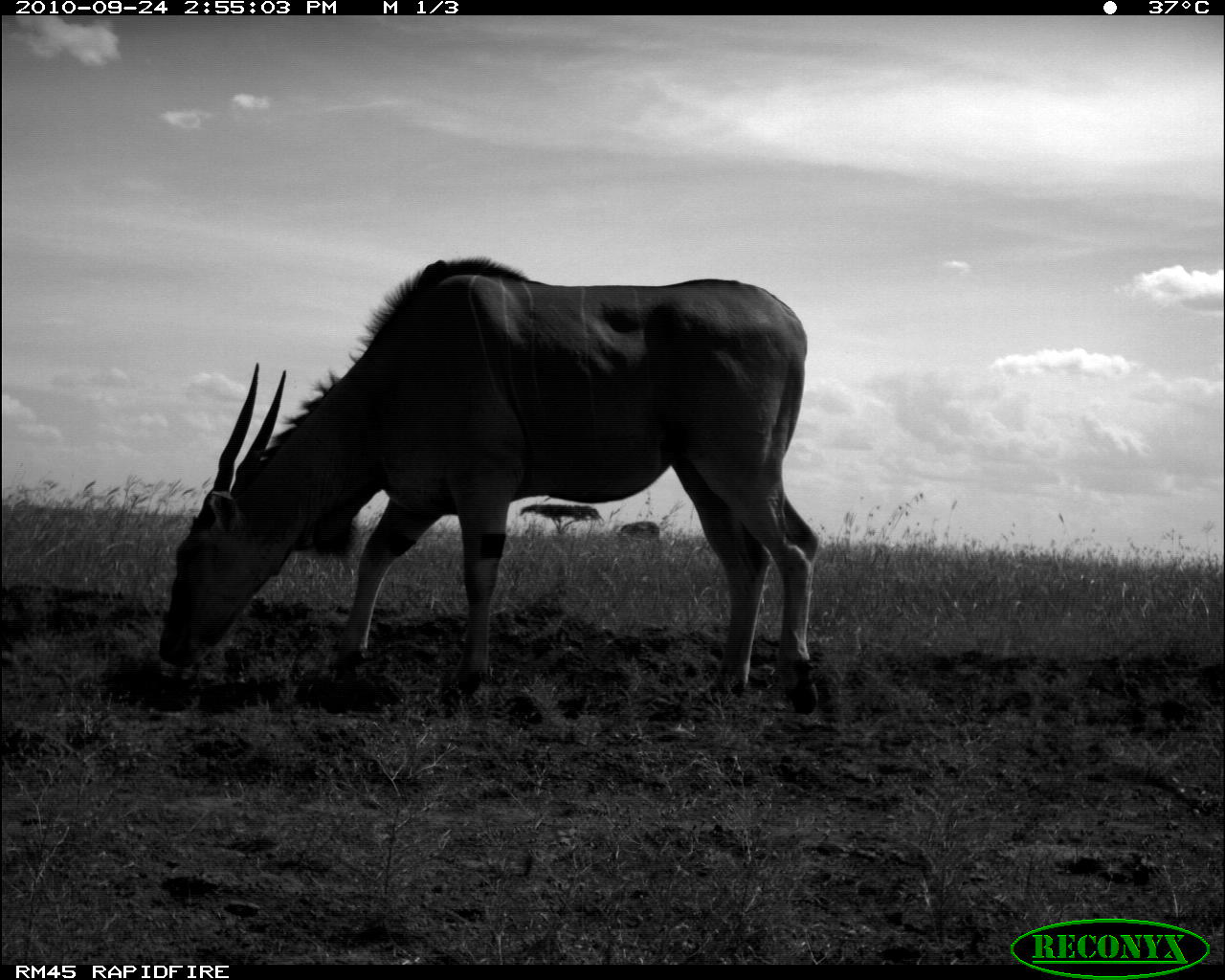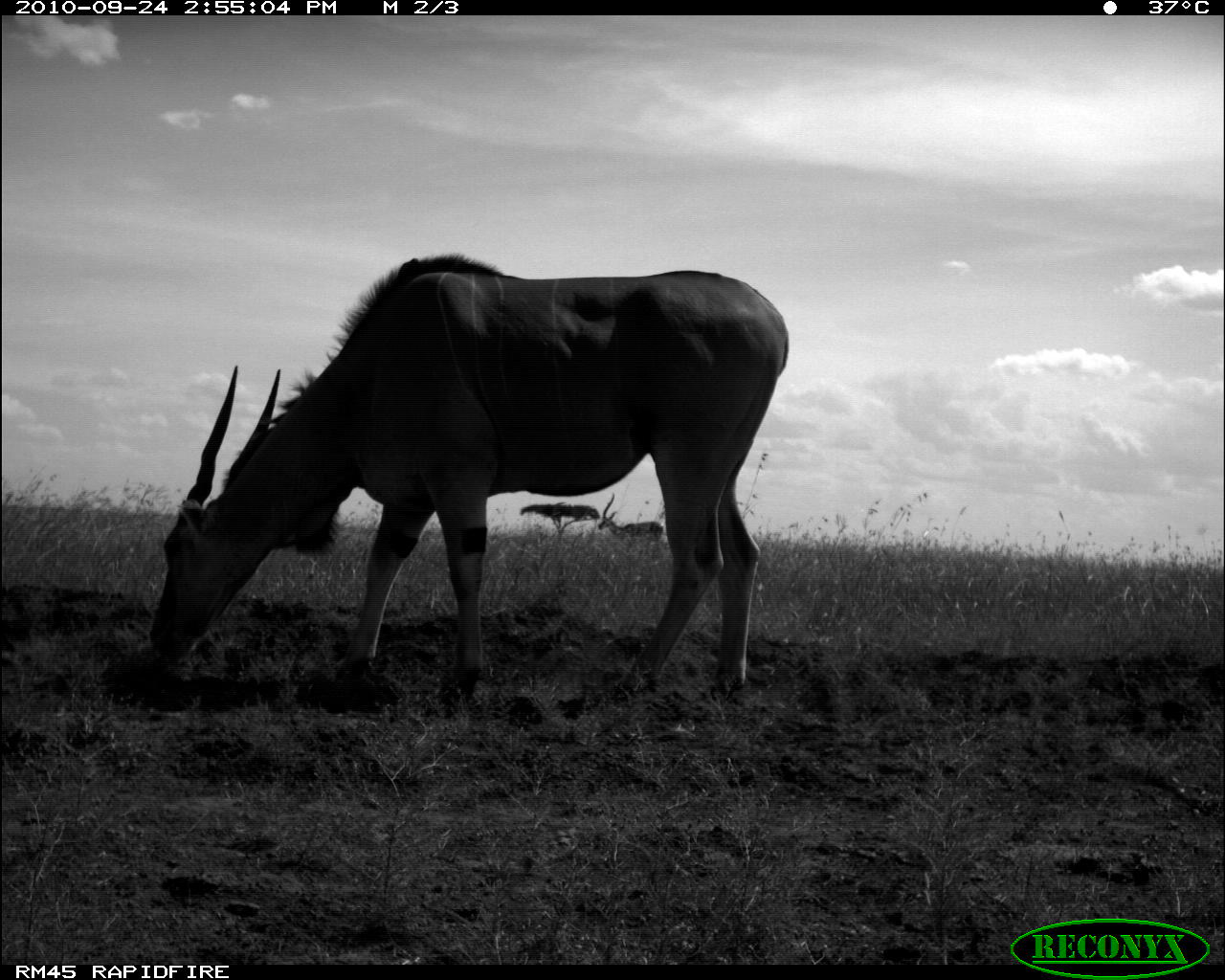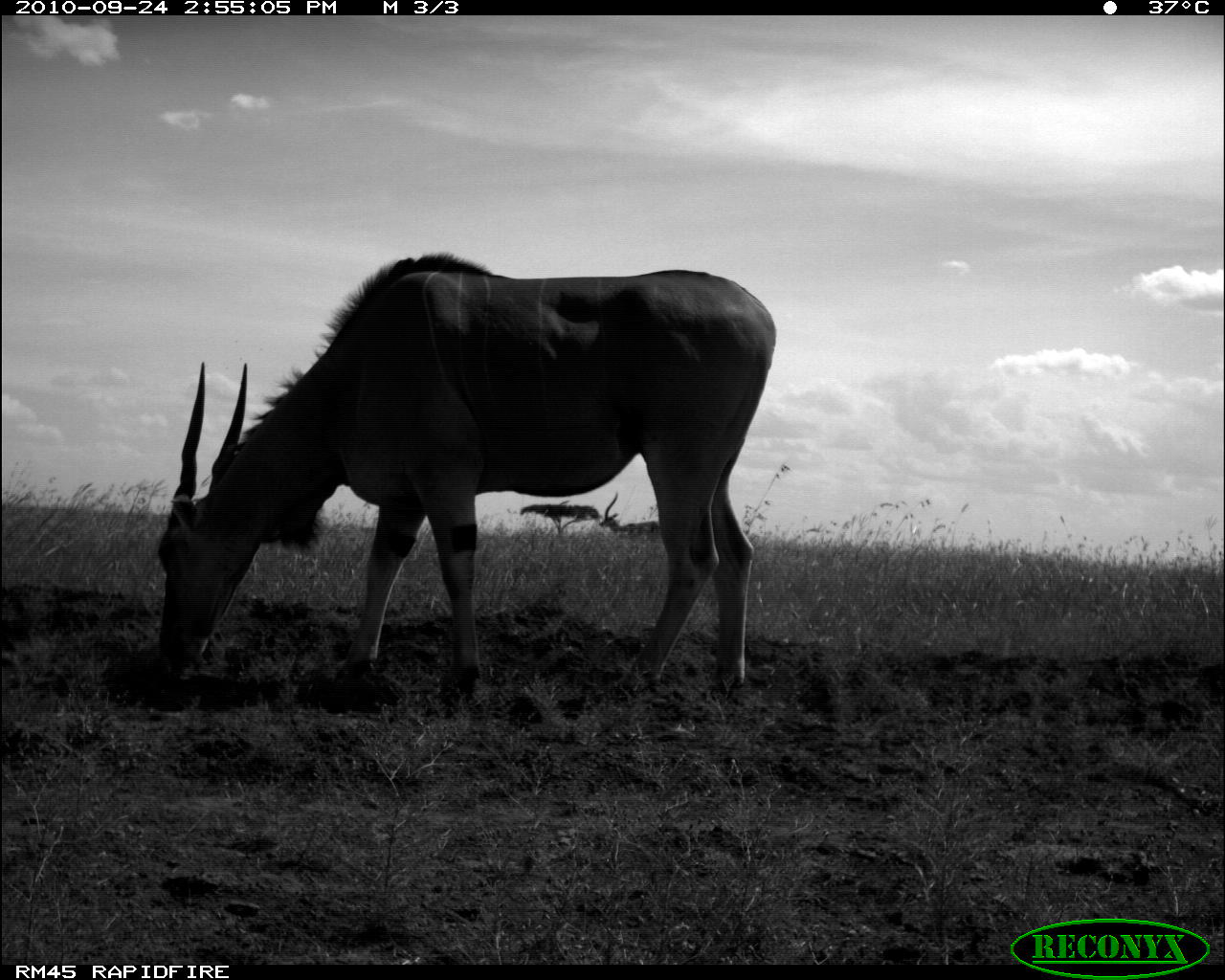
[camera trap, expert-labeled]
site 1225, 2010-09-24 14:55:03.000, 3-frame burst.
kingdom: Animalia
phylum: Chordata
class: Mammalia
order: Artiodactyla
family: Bovidae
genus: Tragelaphus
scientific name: Tragelaphus oryx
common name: eland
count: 1